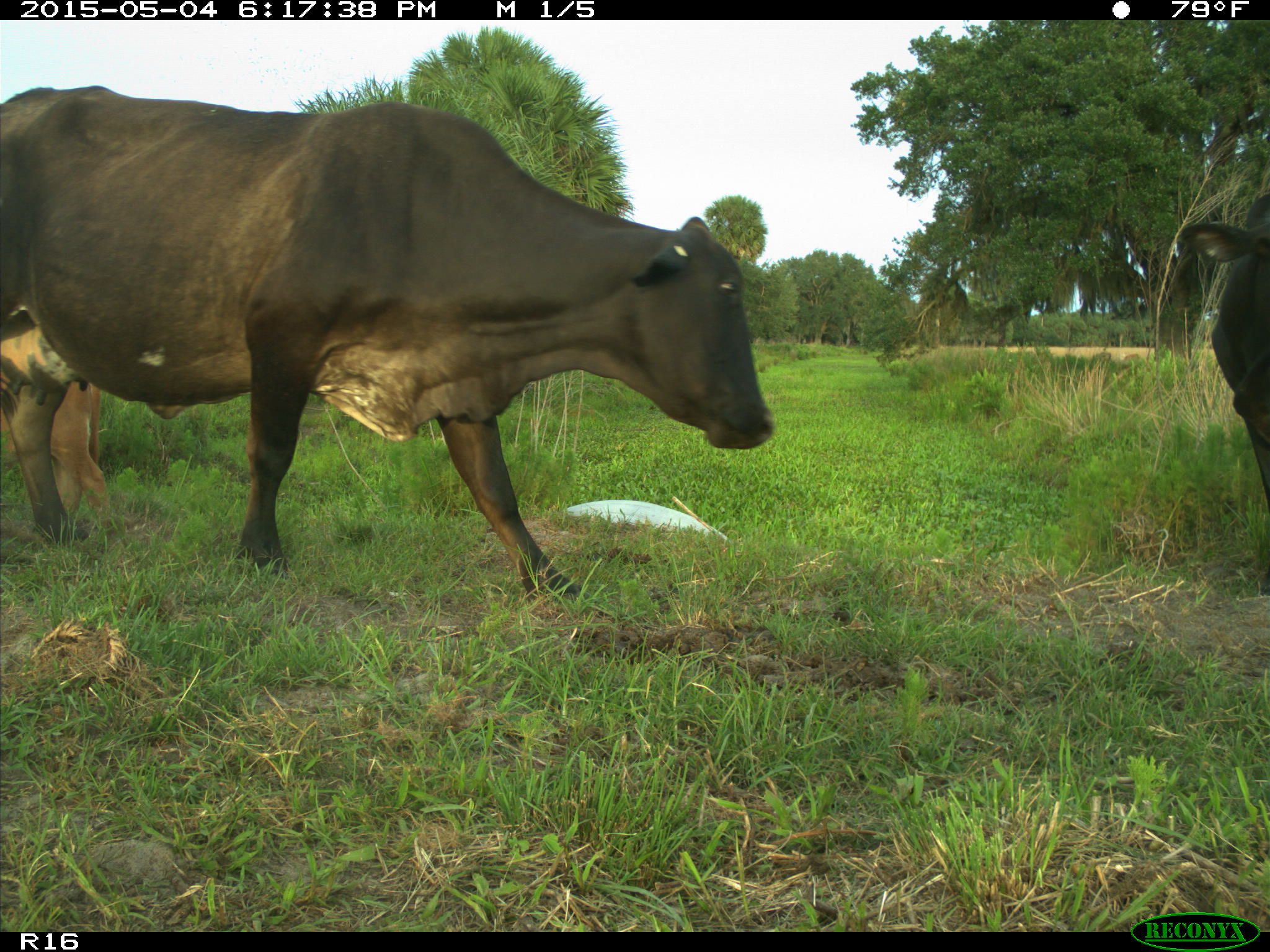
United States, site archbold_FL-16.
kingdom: Animalia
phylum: Chordata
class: Mammalia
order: Artiodactyla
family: Bovidae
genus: Bos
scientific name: Bos taurus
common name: domestic cow